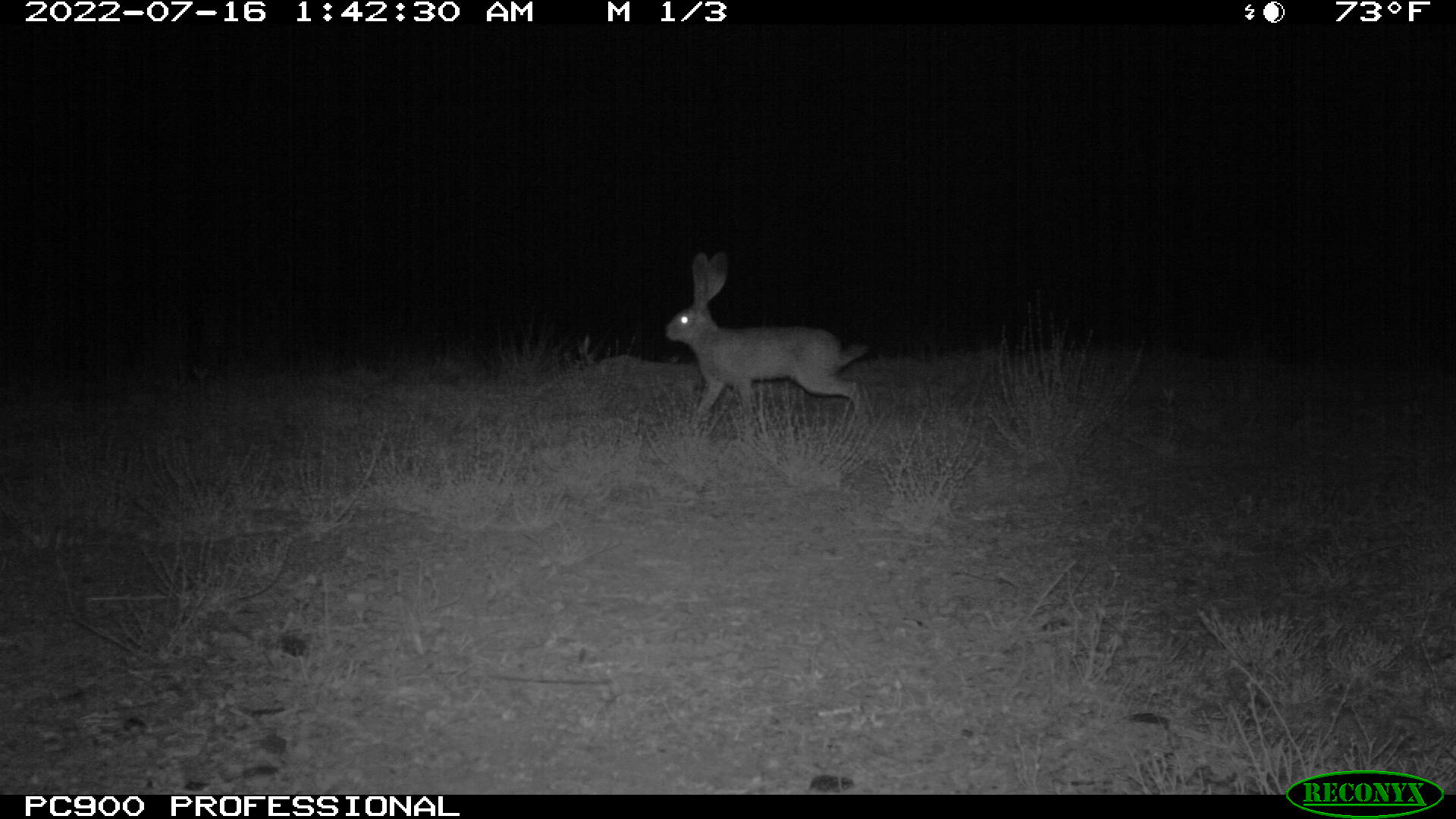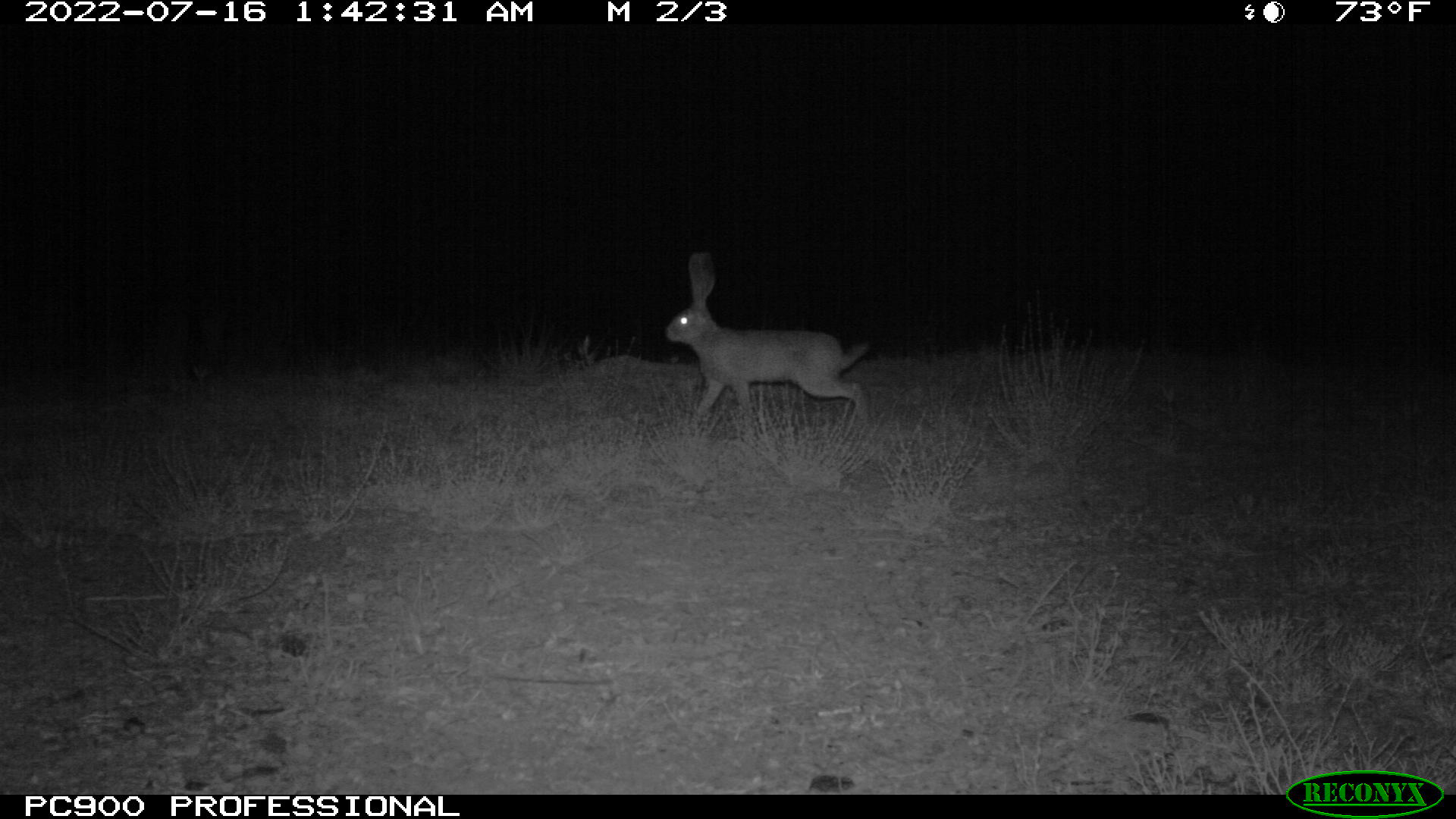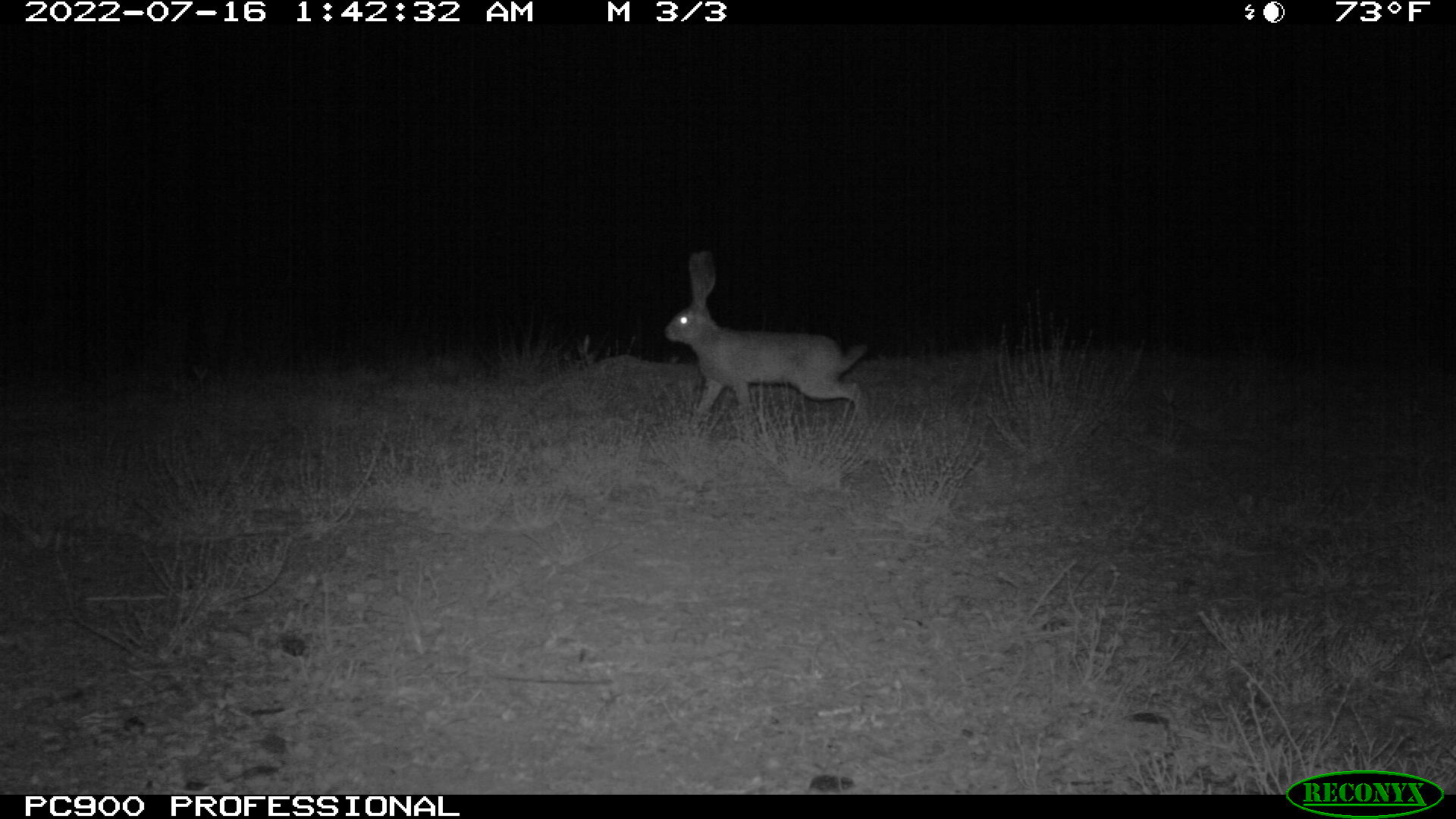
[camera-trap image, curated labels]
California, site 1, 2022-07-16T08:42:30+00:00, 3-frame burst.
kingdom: Animalia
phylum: Chordata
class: Mammalia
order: Lagomorpha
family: Leporidae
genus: Lepus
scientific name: Lepus californicus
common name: black-tailed jackrabbit